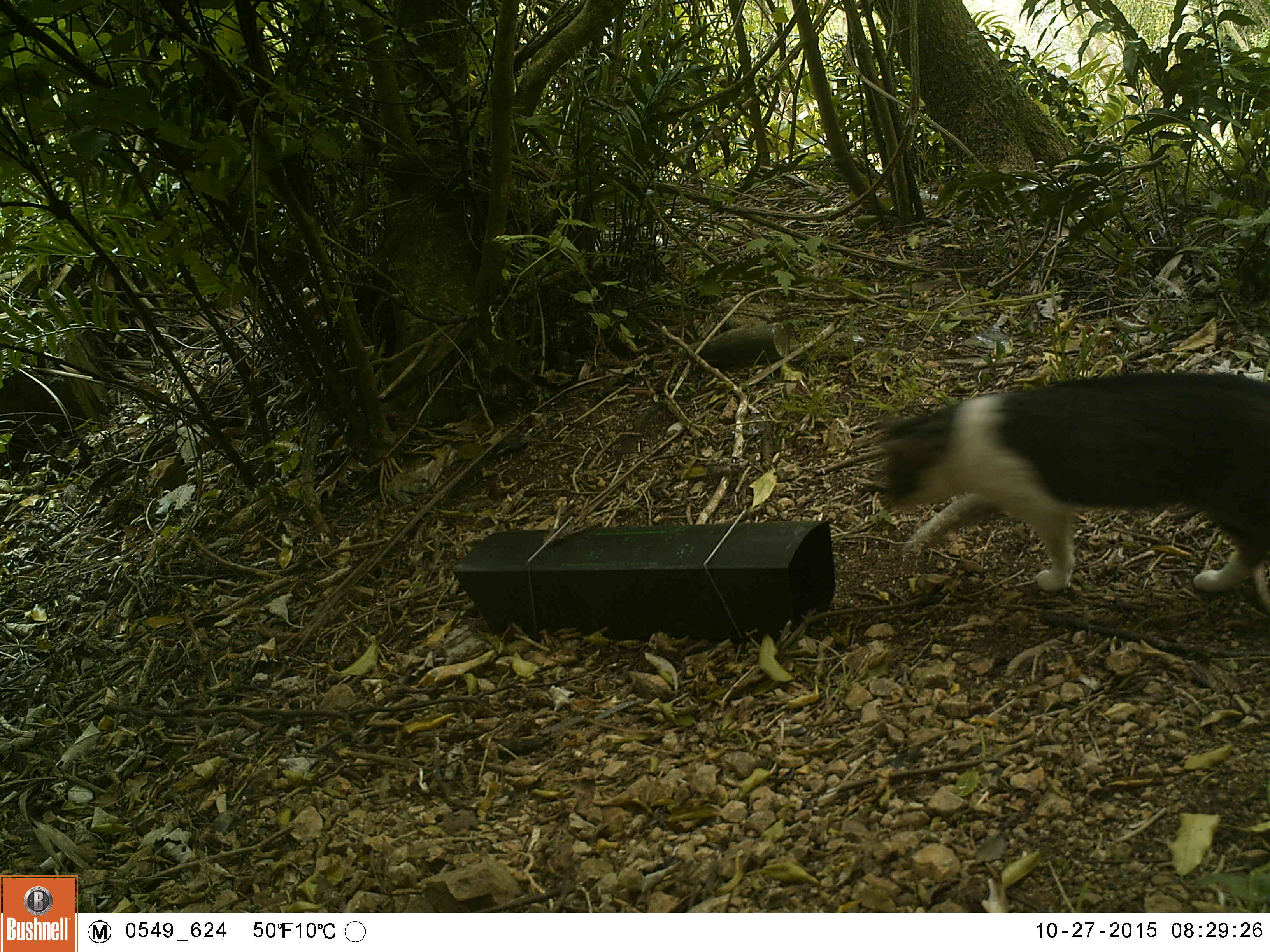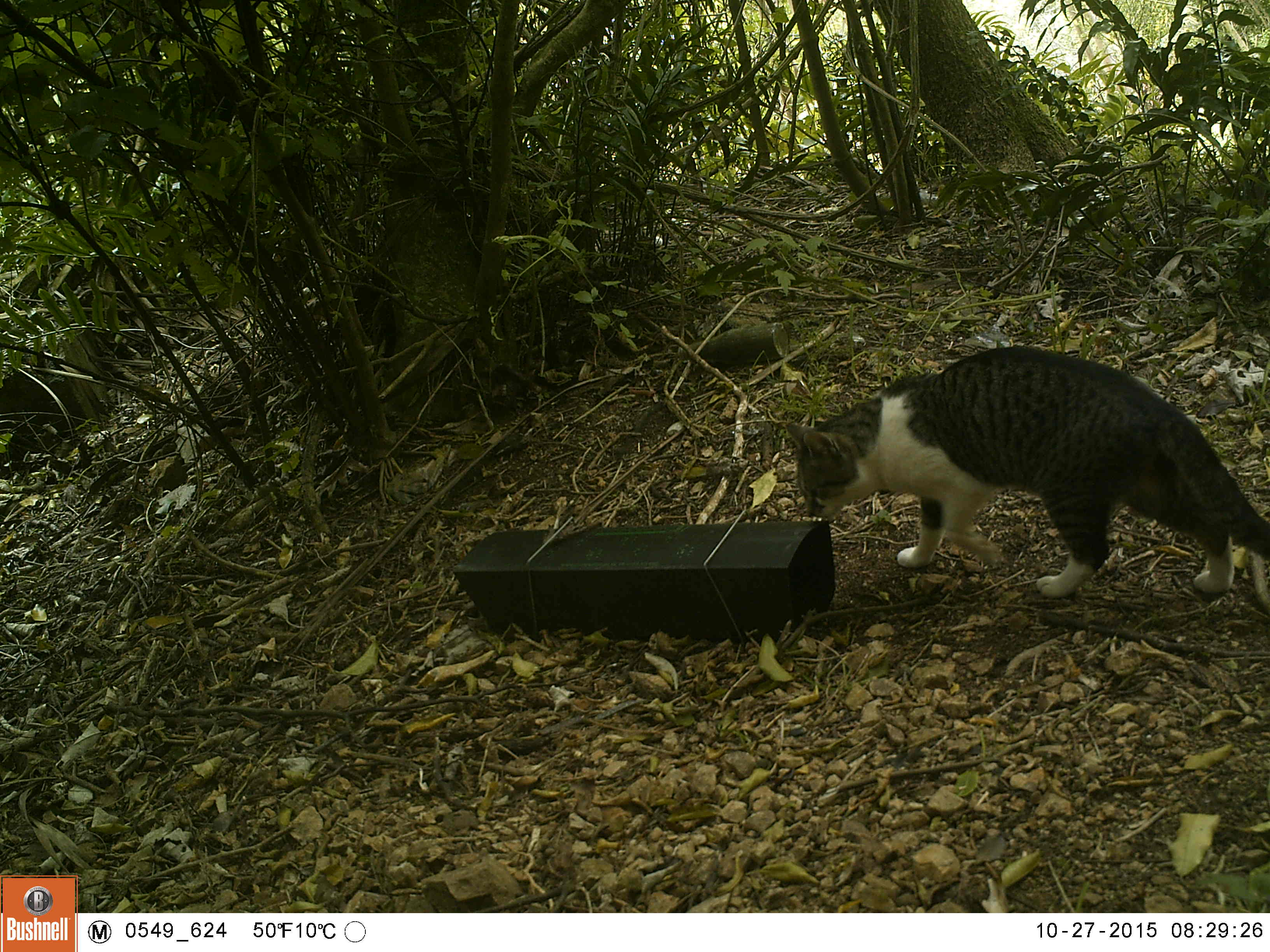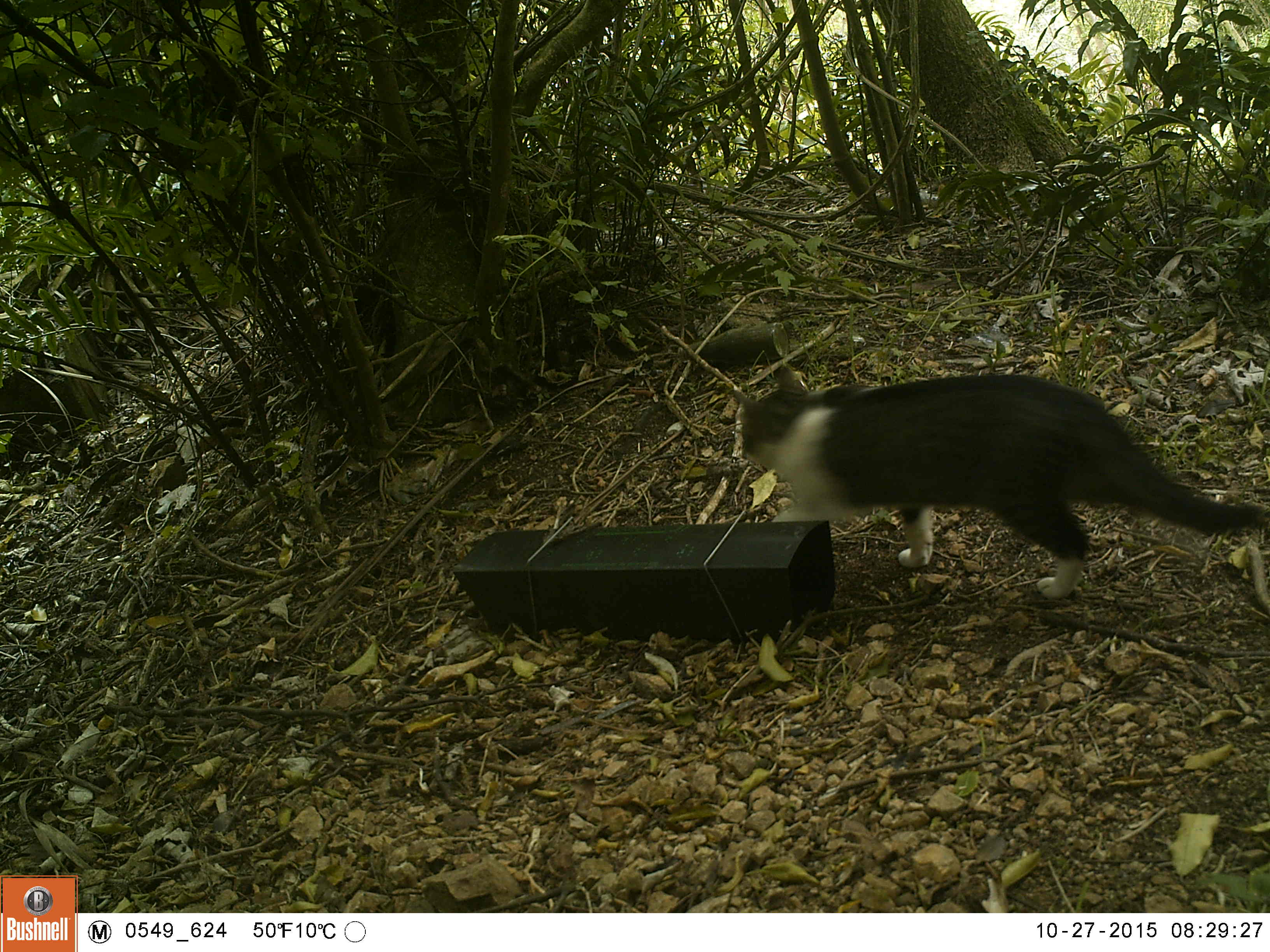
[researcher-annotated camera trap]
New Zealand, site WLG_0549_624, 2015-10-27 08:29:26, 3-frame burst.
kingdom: Animalia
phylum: Chordata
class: Mammalia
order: Carnivora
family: Felidae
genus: Felis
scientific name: Felis catus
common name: domestic cat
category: cat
Cat (domestic cat) (Felis catus).